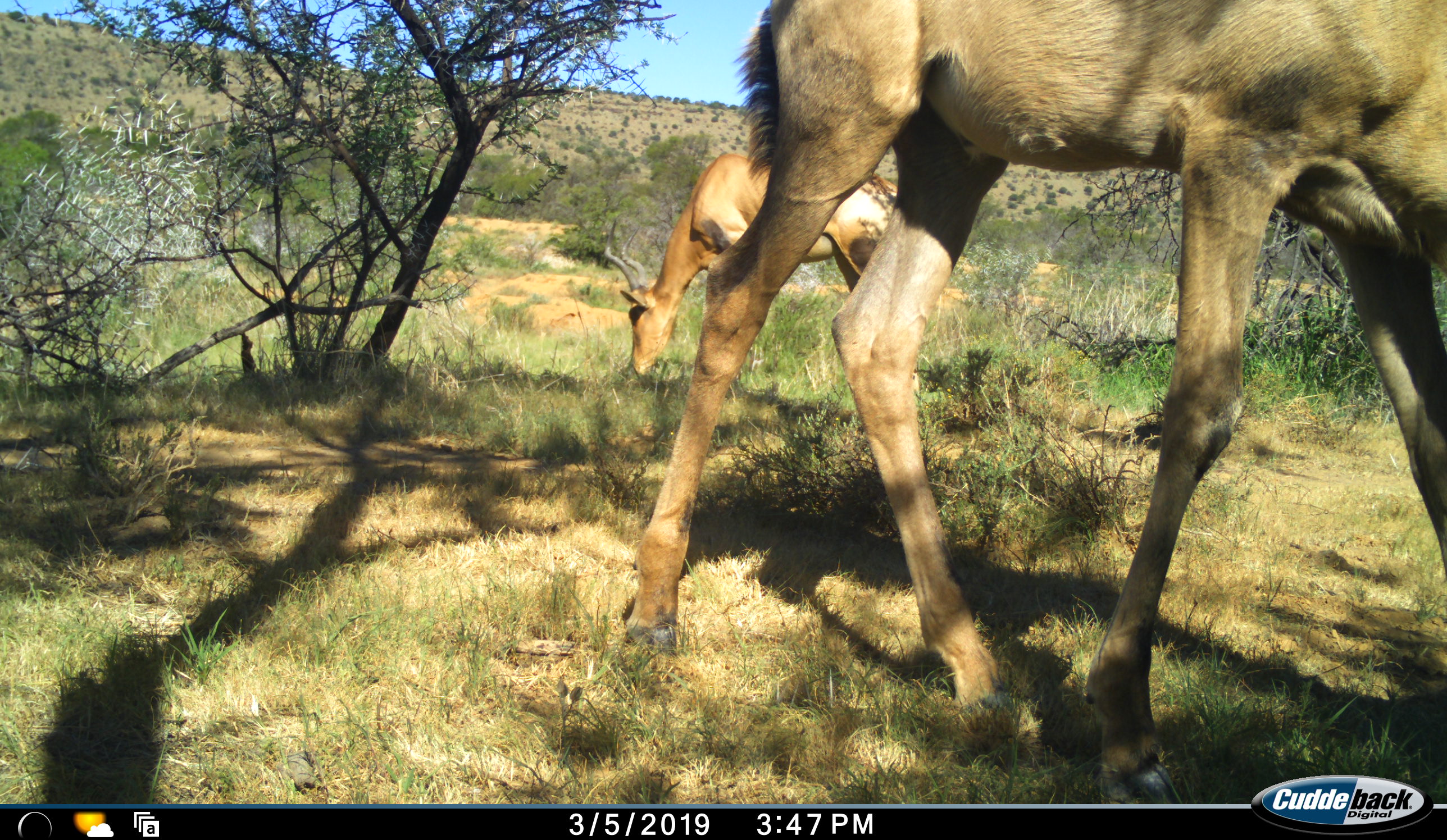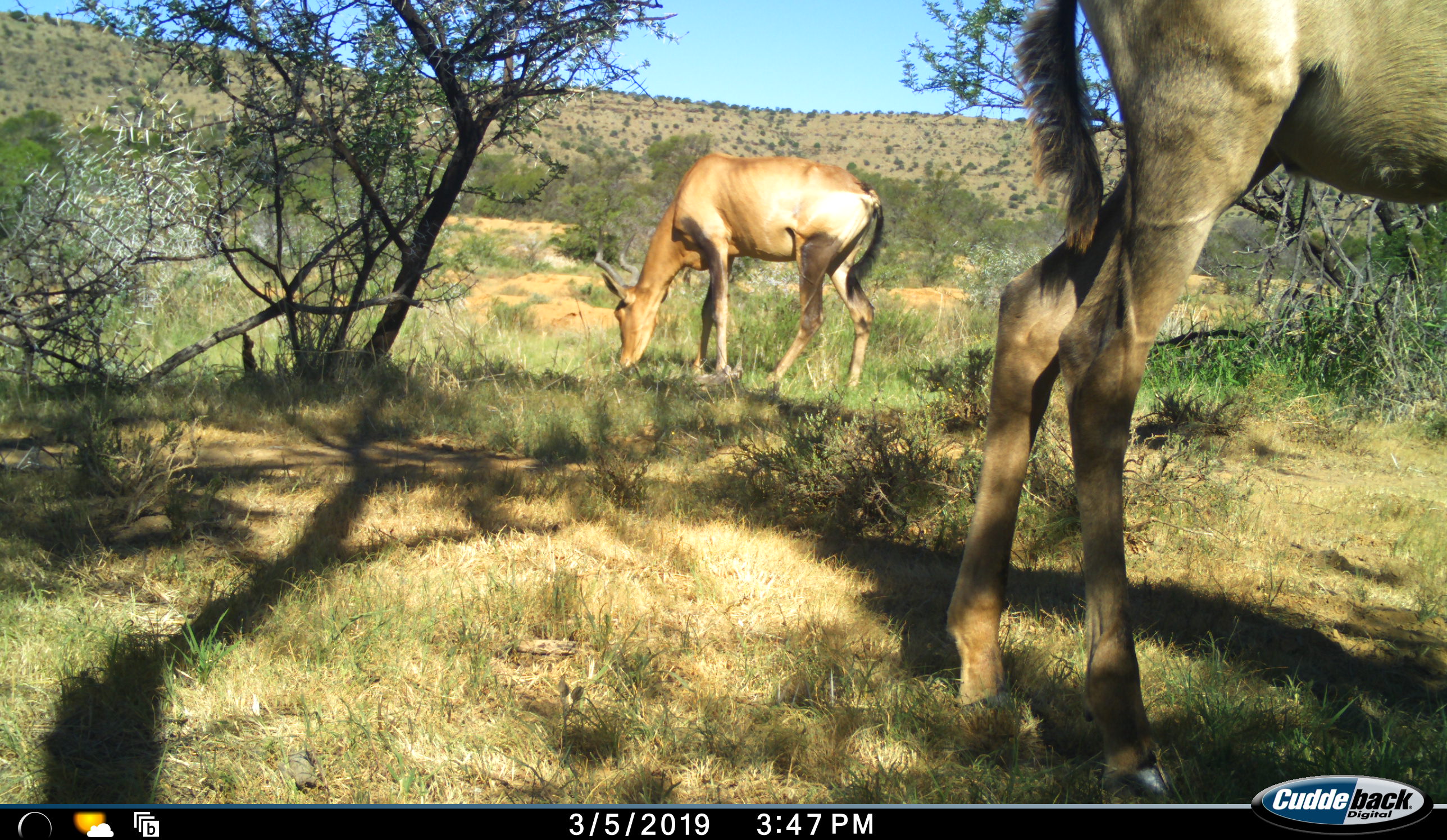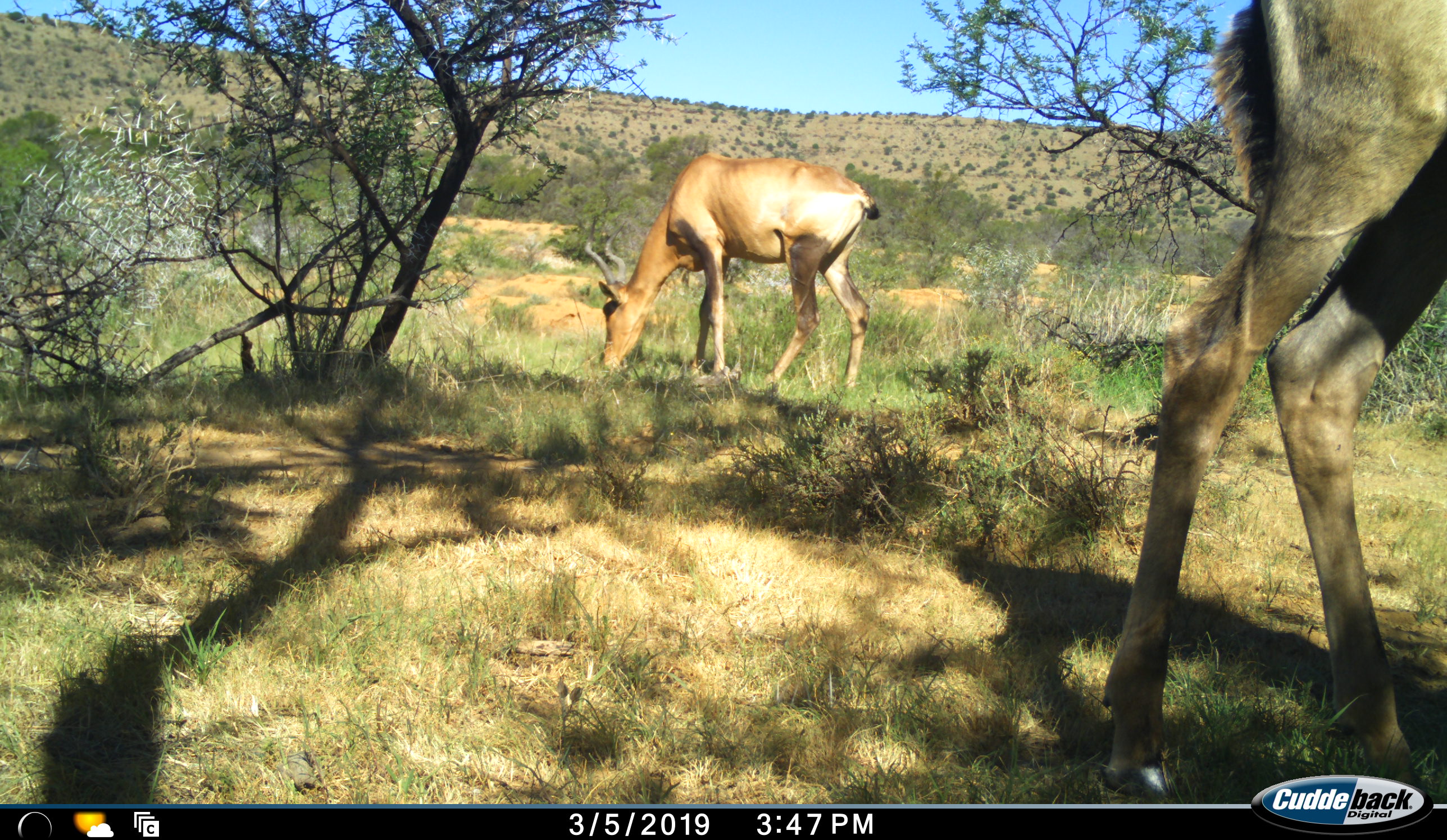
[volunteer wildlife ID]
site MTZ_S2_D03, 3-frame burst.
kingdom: Animalia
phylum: Chordata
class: Mammalia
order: Artiodactyla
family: Bovidae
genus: Alcelaphus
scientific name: Alcelaphus buselaphus caama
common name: red hartebeest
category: hartebeestred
Hartebeestred (red hartebeest) (Alcelaphus buselaphus caama), count 2. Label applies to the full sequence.